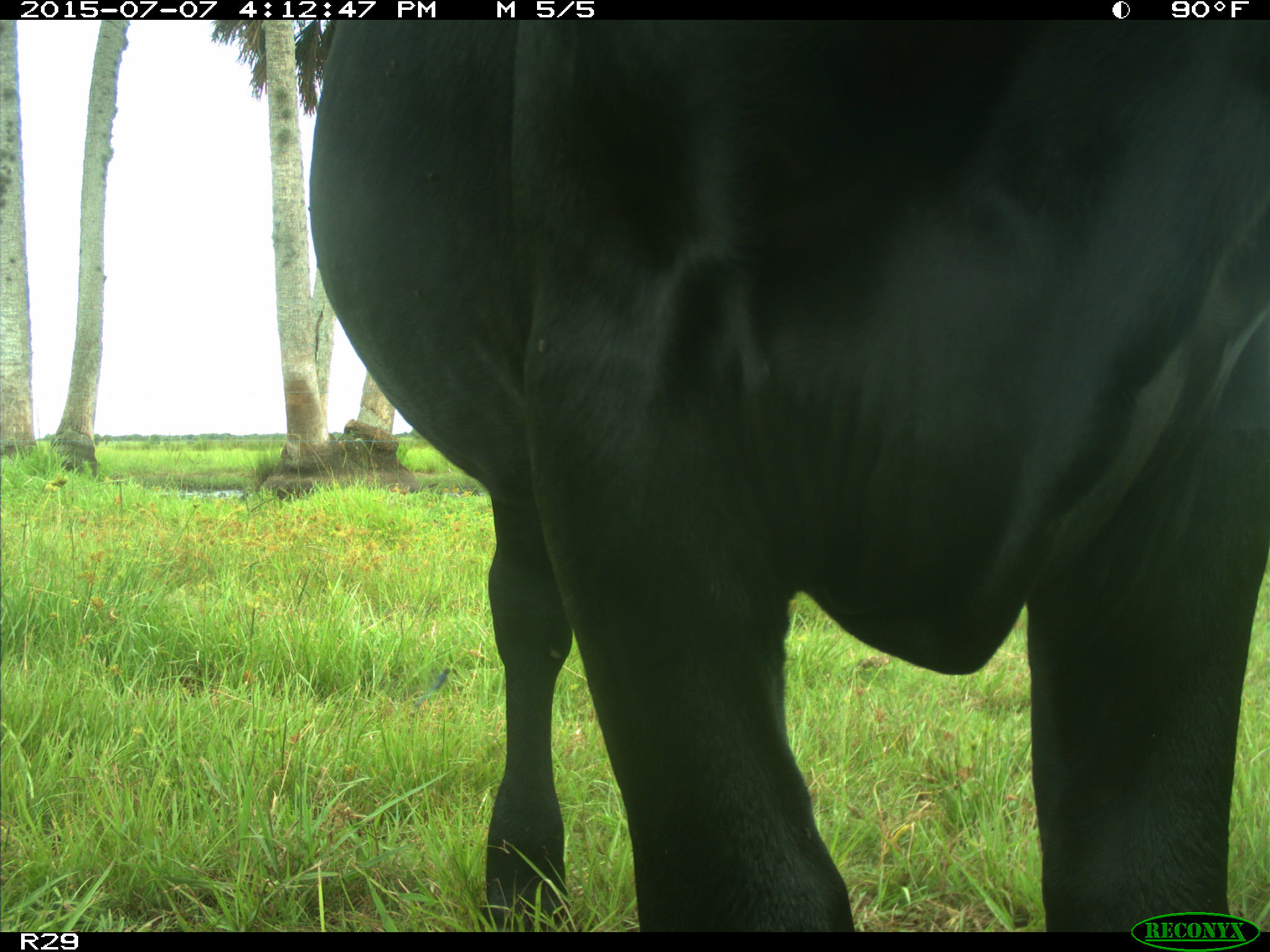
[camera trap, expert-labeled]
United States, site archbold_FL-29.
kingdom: Animalia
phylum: Chordata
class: Mammalia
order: Artiodactyla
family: Bovidae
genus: Bos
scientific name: Bos taurus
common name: domestic cow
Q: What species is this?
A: Bos taurus (domestic cow).